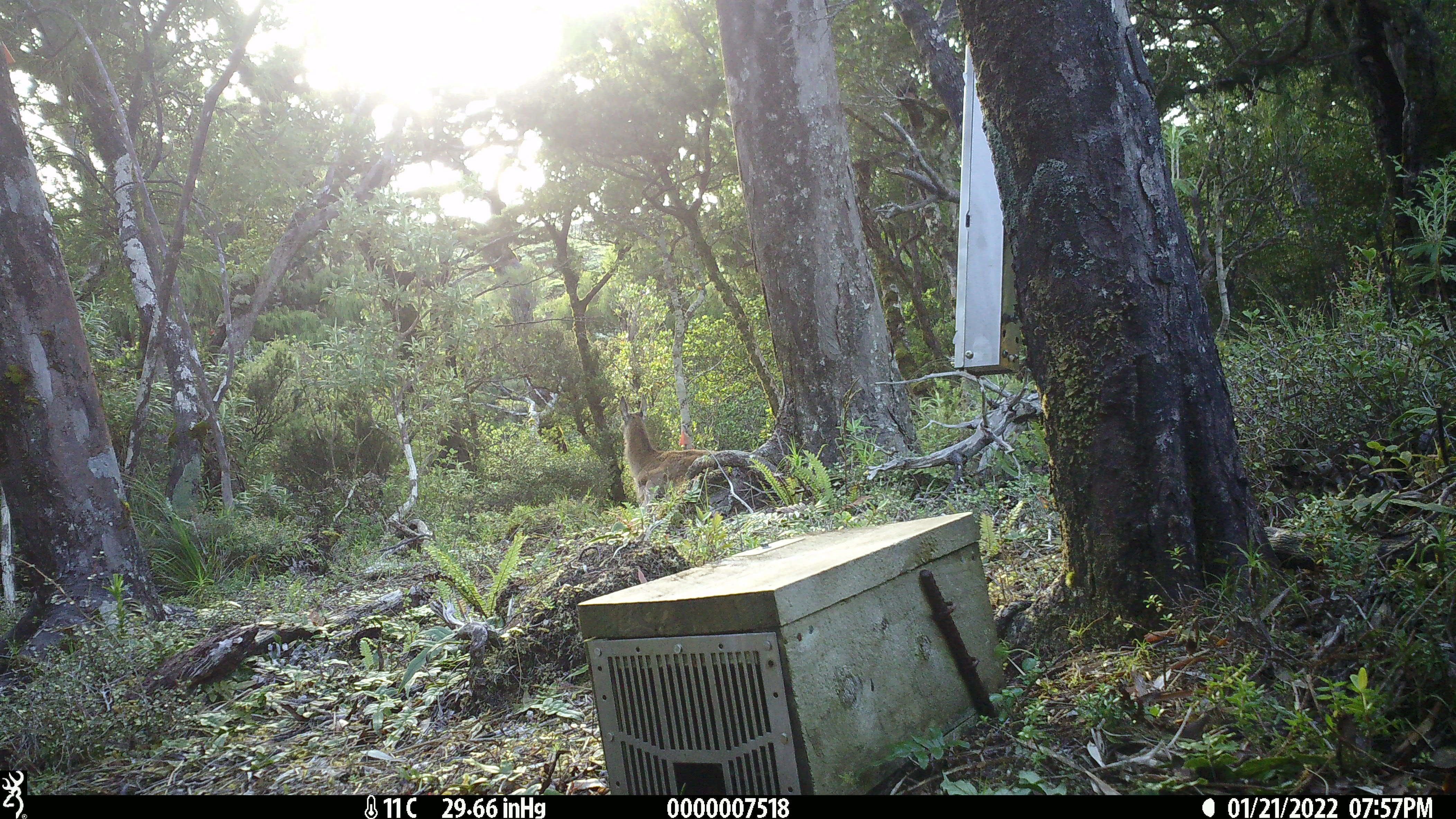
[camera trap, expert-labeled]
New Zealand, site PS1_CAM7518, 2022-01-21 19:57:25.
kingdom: Animalia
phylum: Chordata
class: Mammalia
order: Artiodactyla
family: Cervidae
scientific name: Cervidae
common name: deer